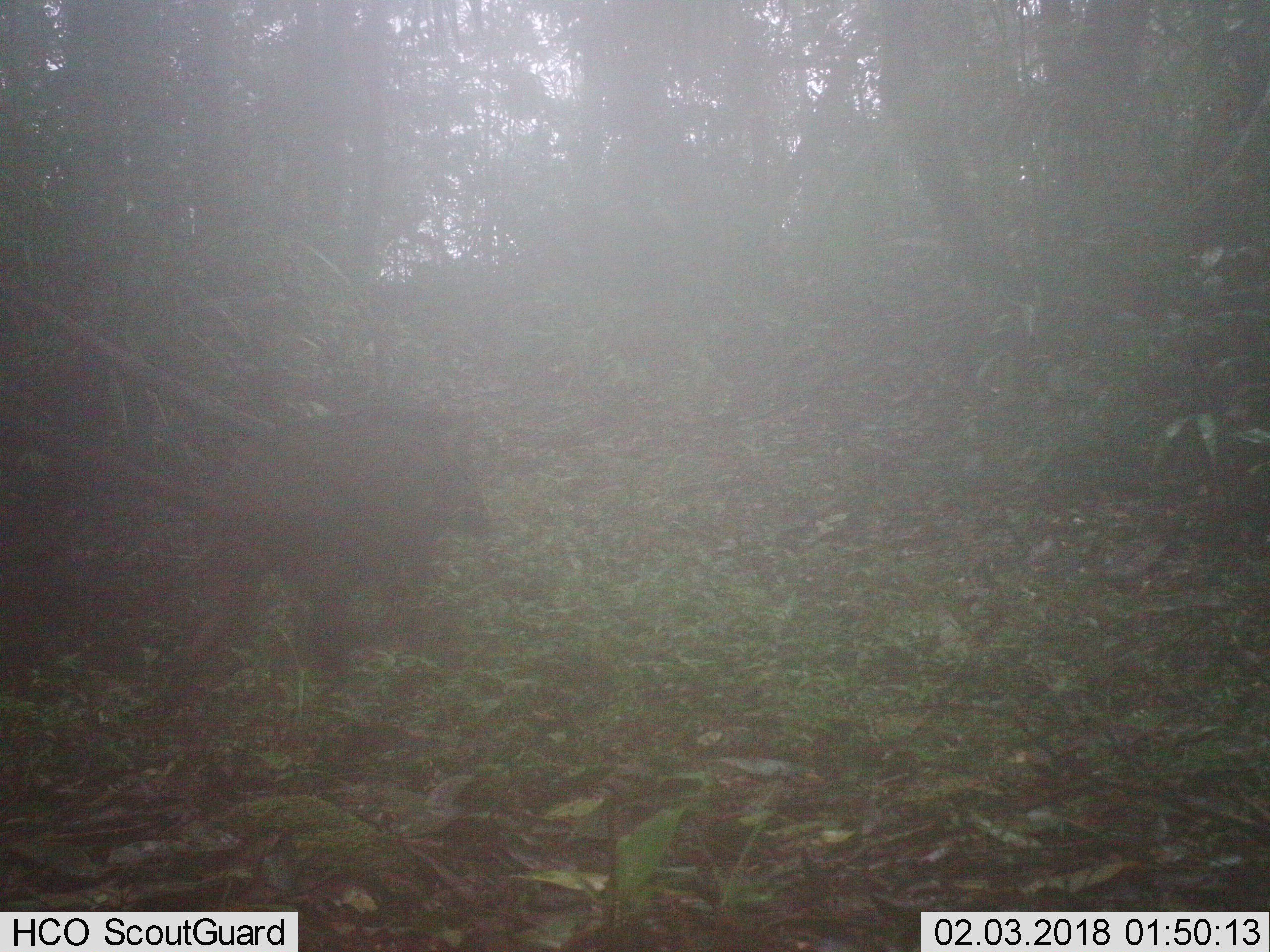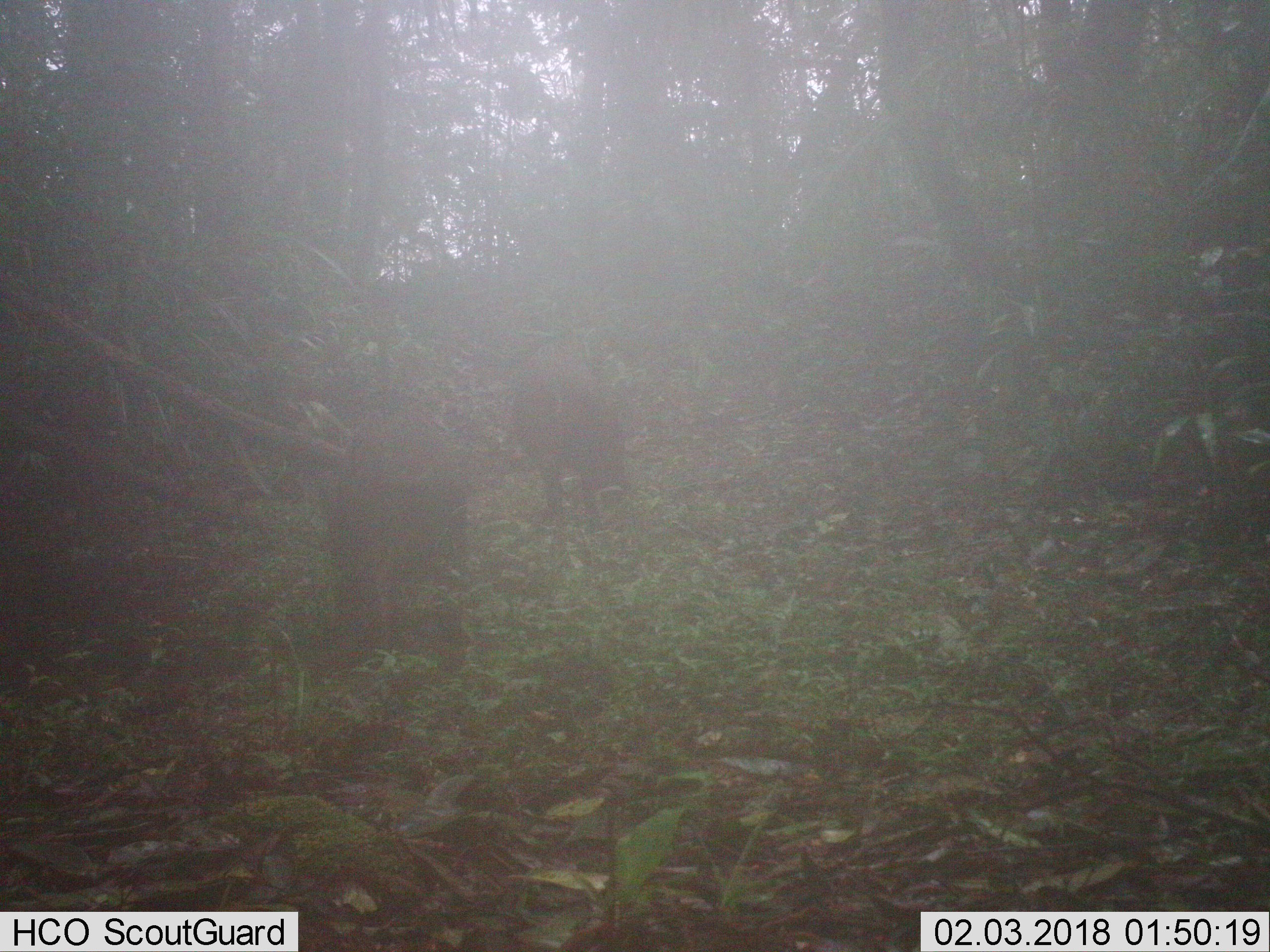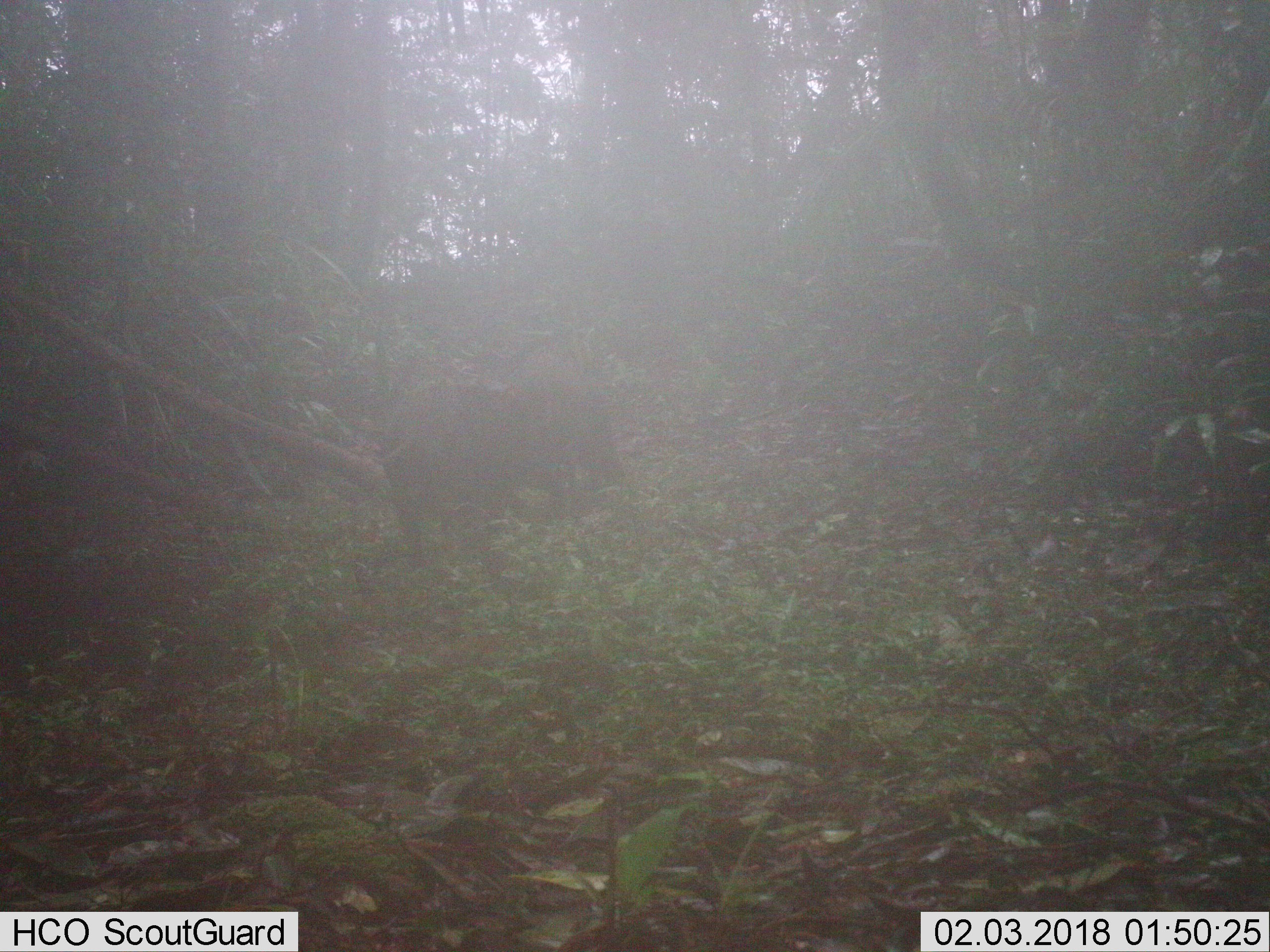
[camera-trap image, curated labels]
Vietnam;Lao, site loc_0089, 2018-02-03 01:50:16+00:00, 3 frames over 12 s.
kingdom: Animalia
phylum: Chordata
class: Mammalia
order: Artiodactyla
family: Suidae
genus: Sus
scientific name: Sus scrofa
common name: eurasian wild pig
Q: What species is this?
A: Eurasian wild pig (Sus scrofa).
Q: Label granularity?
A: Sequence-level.